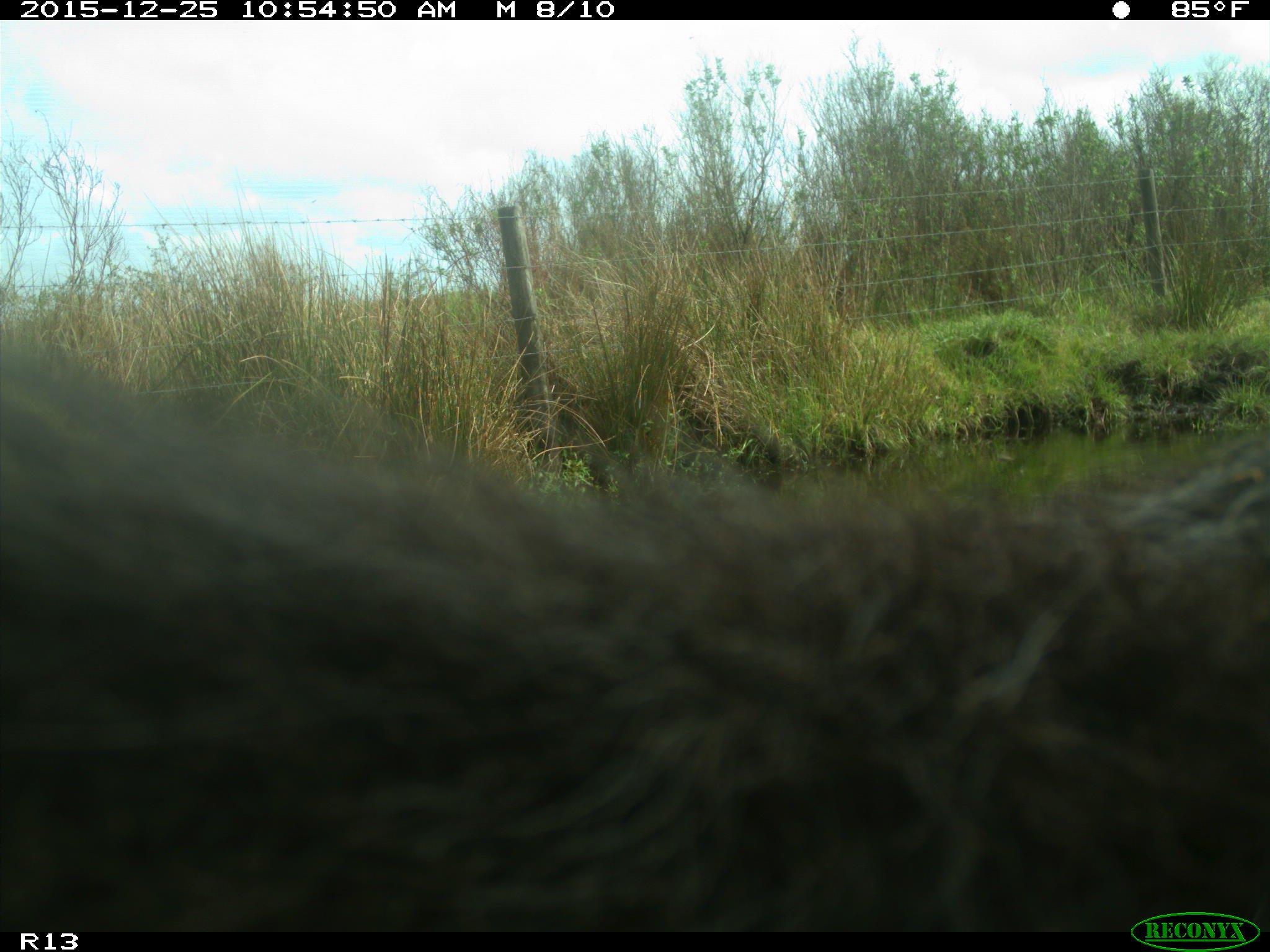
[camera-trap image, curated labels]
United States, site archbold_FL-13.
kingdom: Animalia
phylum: Chordata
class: Mammalia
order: Artiodactyla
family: Bovidae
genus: Bos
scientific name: Bos taurus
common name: domestic cow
Bos taurus (domestic cow).